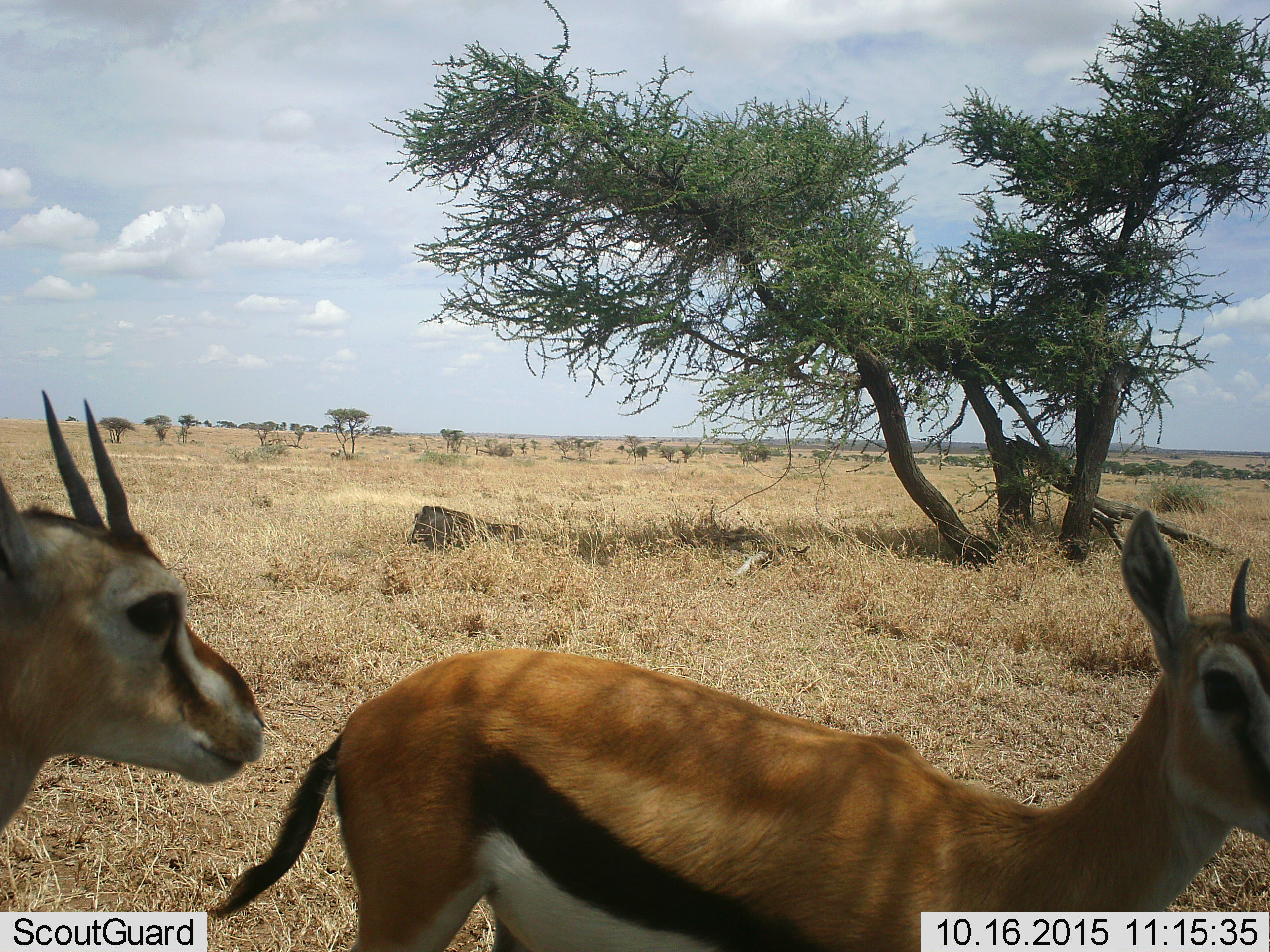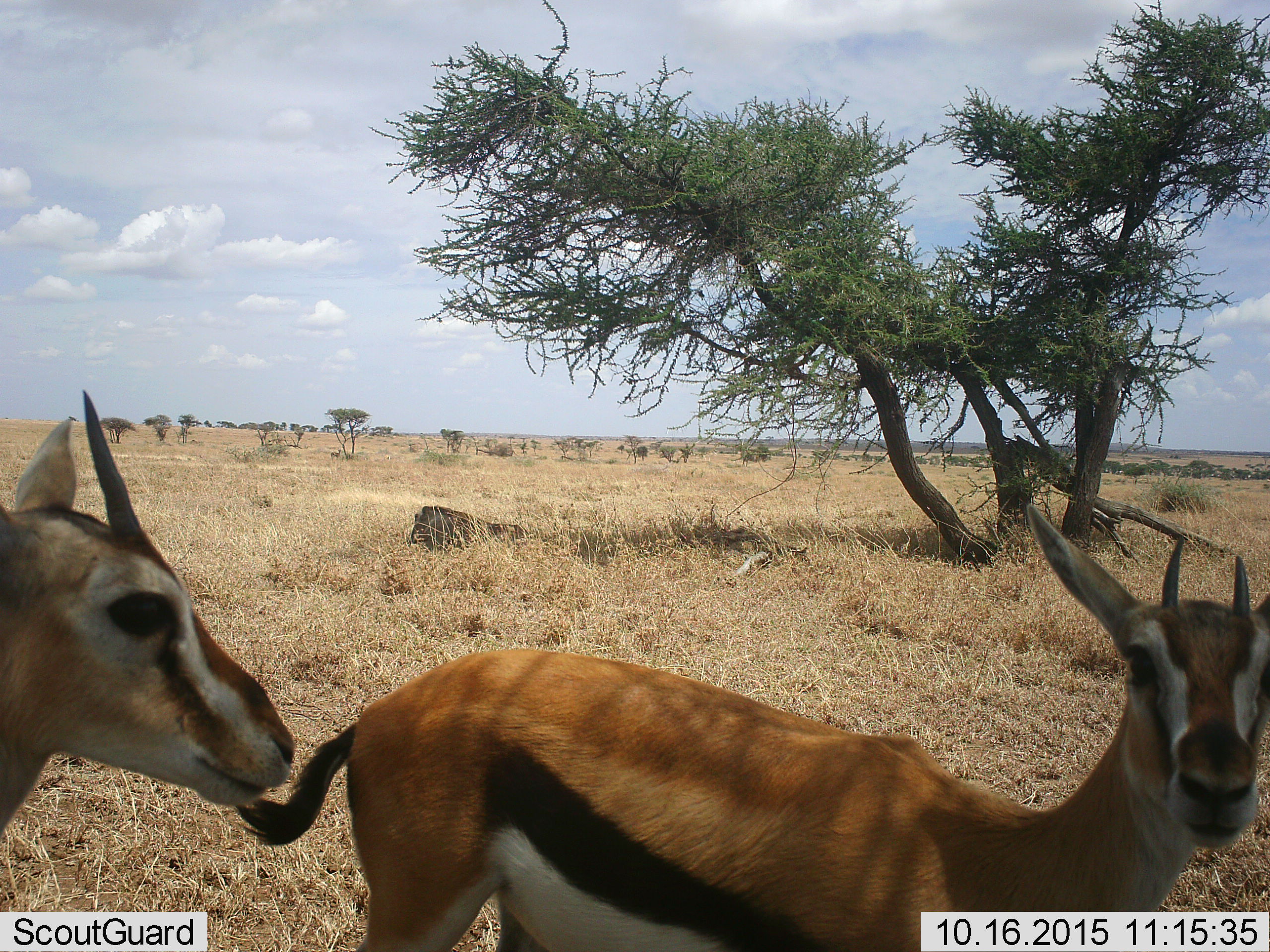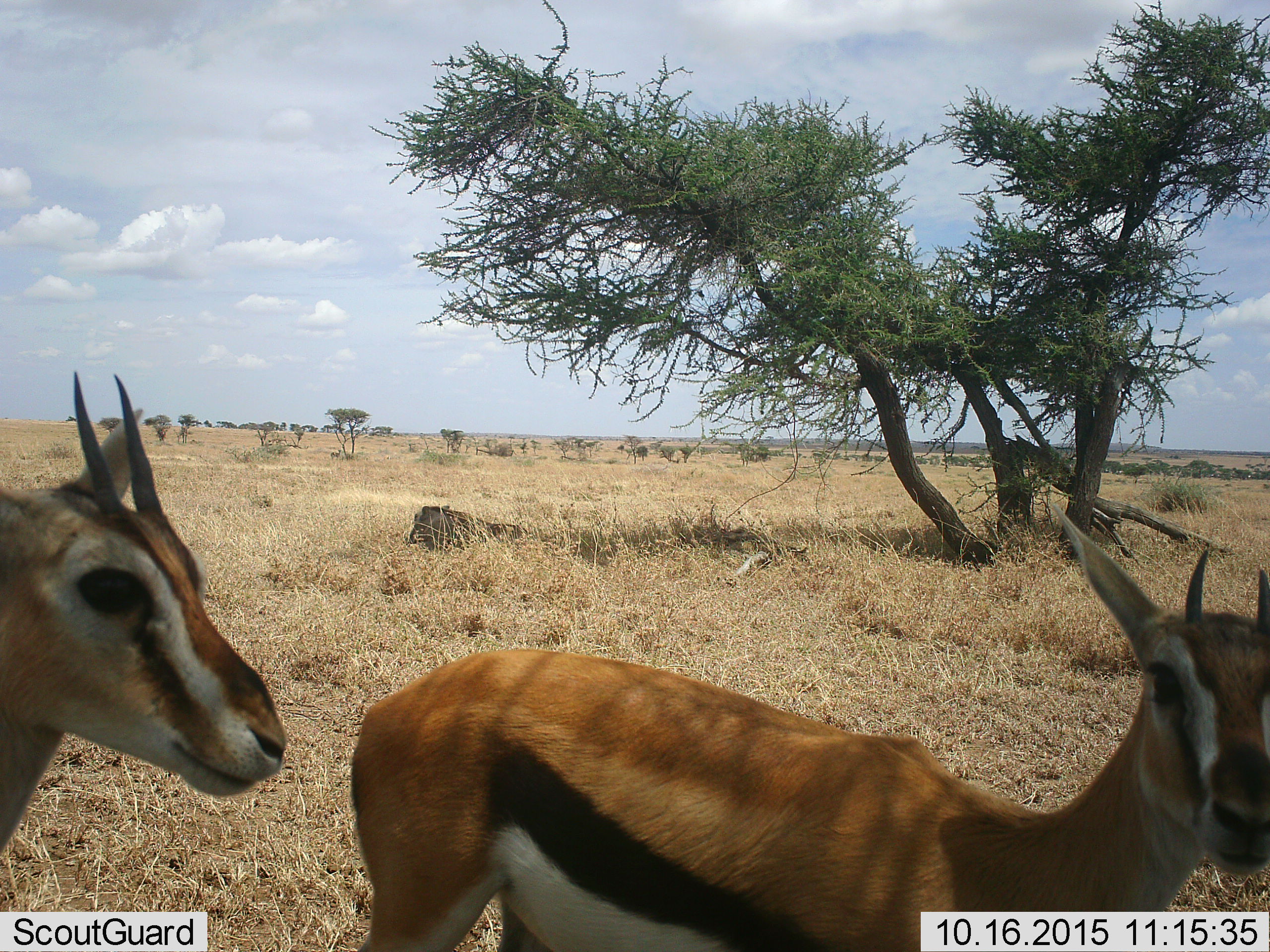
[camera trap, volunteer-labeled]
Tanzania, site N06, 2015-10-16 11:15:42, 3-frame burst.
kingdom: Animalia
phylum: Chordata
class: Mammalia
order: Artiodactyla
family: Bovidae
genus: Eudorcas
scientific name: Eudorcas thomsonii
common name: thomson's gazelle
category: gazellethomsons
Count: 2.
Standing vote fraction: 78%.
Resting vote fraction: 0%.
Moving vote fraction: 33%.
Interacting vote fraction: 0%.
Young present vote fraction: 11%.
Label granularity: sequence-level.